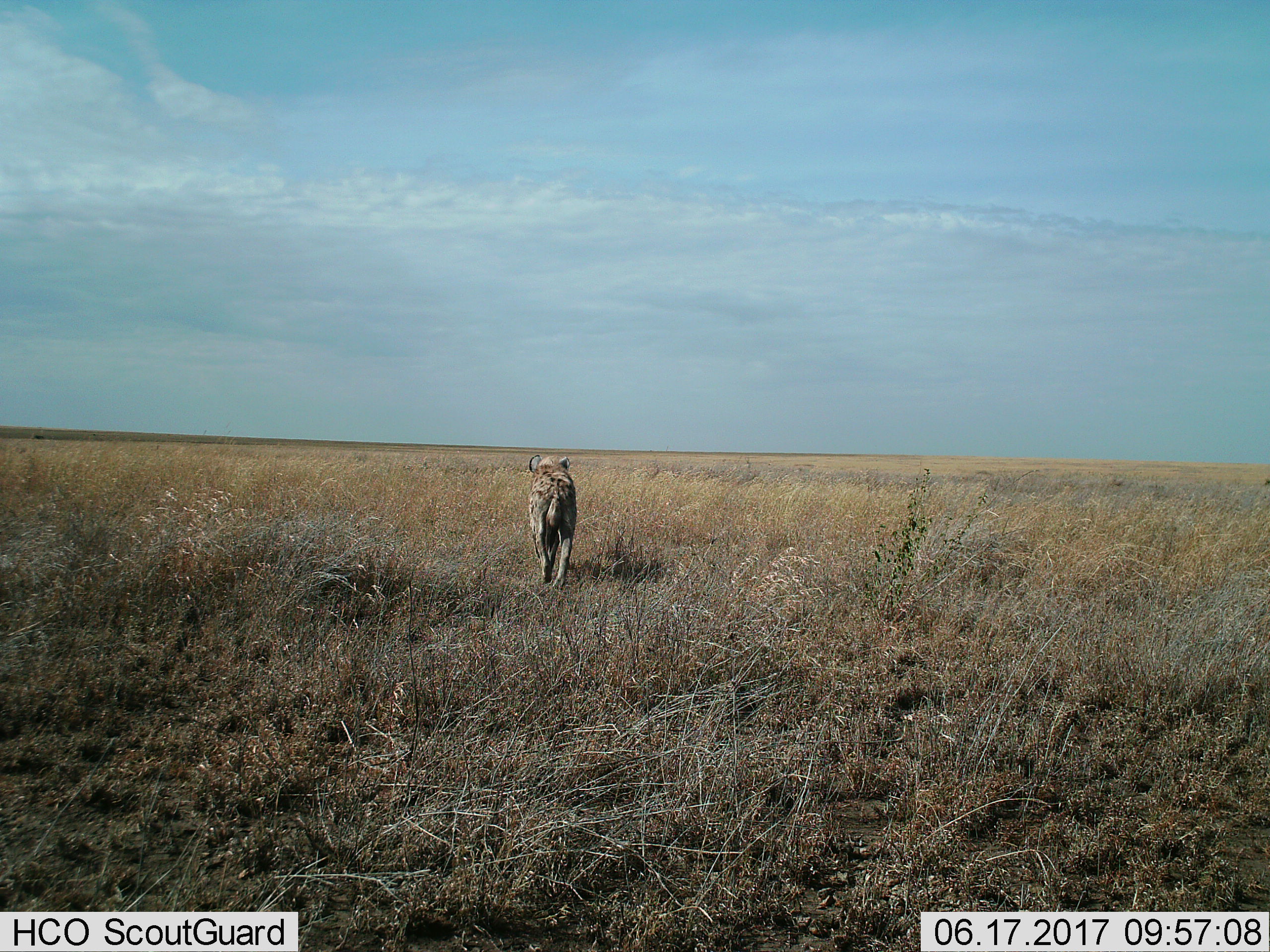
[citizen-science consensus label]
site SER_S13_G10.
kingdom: Animalia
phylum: Chordata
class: Mammalia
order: Carnivora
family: Hyaenidae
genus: Crocuta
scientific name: Crocuta crocuta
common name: spotted hyena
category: hyenaspotted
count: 1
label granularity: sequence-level